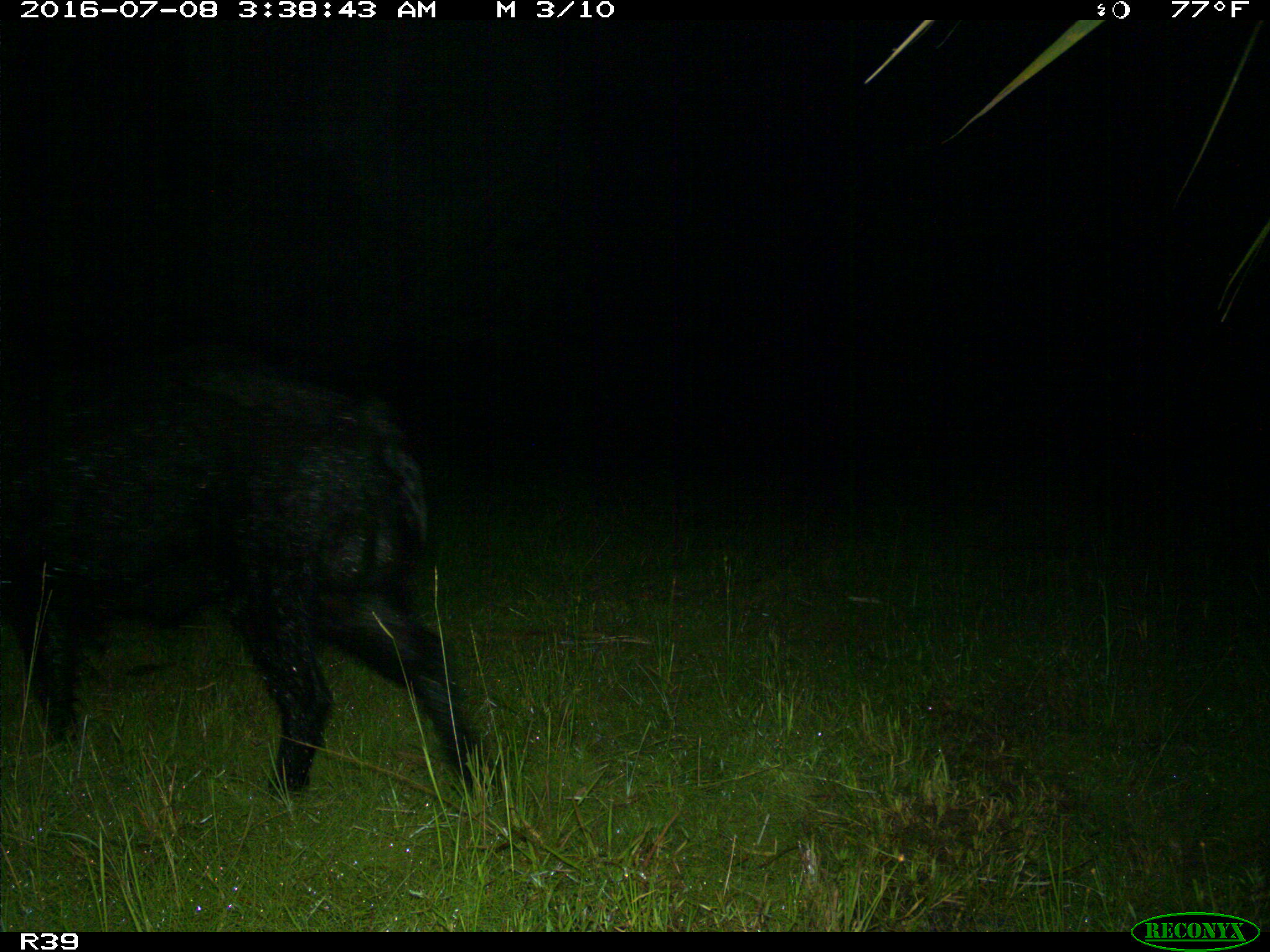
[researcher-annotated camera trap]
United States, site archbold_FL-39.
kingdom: Animalia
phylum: Chordata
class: Mammalia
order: Artiodactyla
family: Suidae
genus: Sus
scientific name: Sus scrofa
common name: wild boar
Sus scrofa (wild boar).